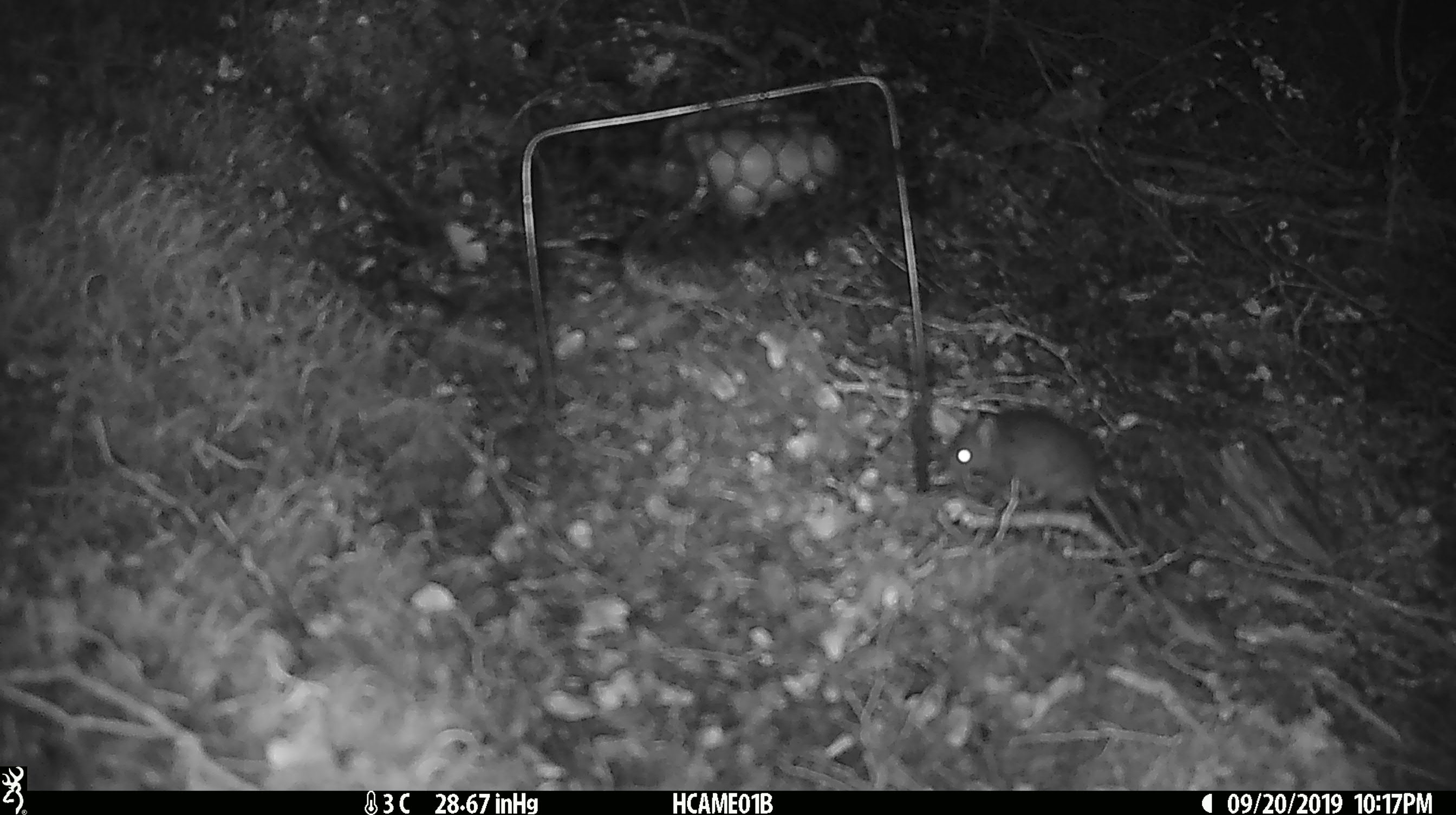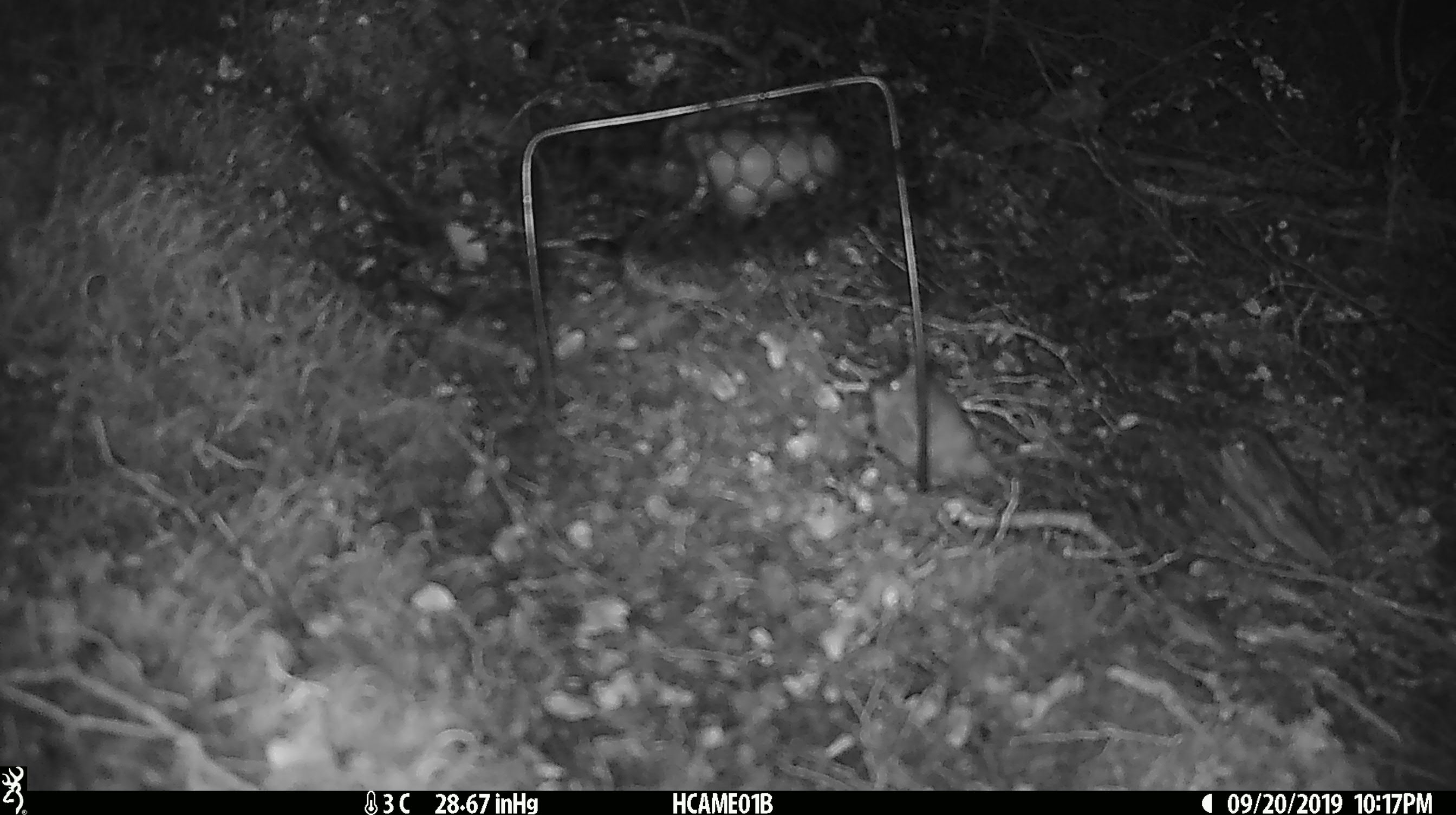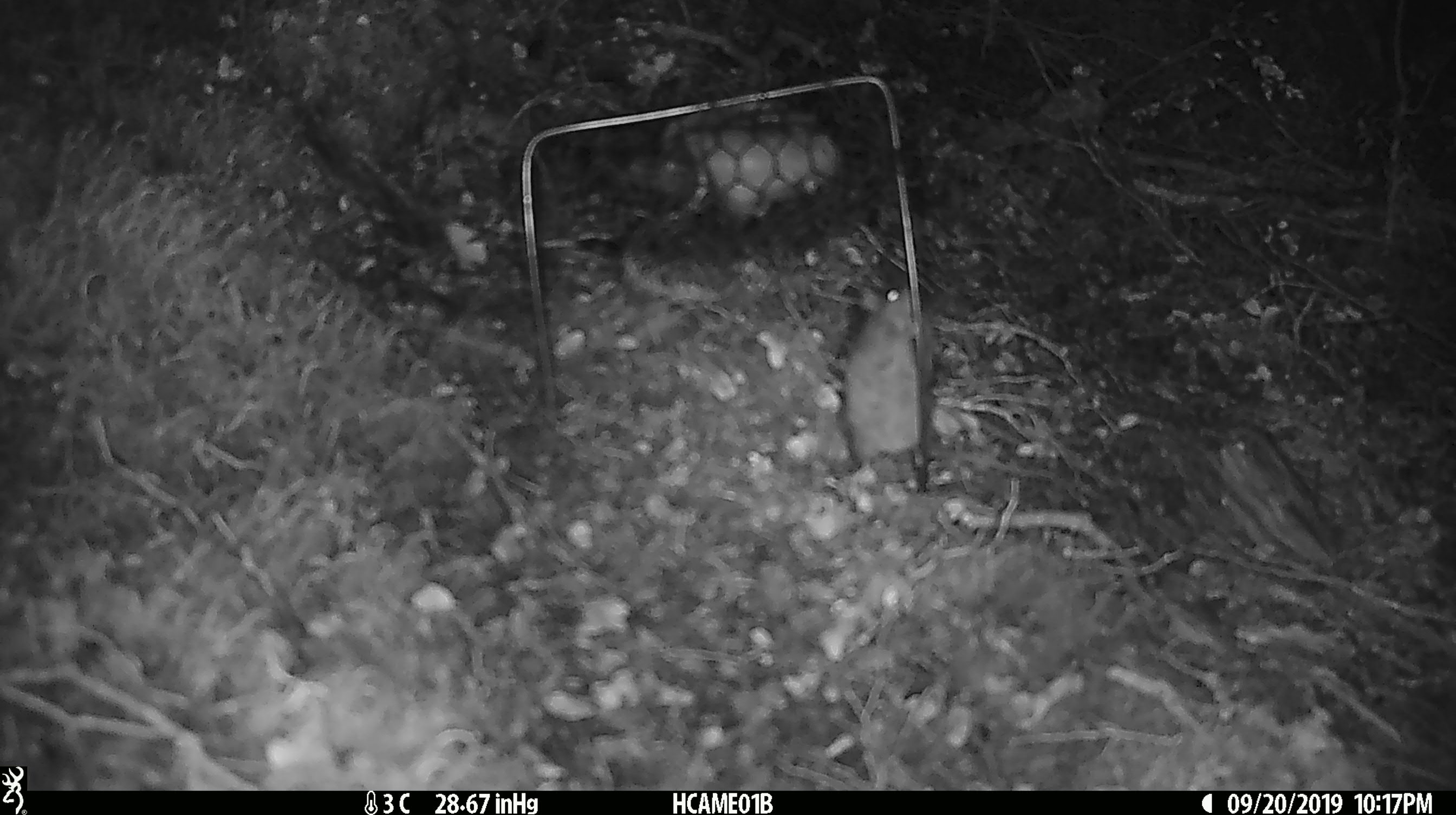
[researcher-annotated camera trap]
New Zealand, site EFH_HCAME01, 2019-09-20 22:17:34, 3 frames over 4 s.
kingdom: Animalia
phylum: Chordata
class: Mammalia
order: Rodentia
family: Muridae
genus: Mus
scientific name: Mus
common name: mouse